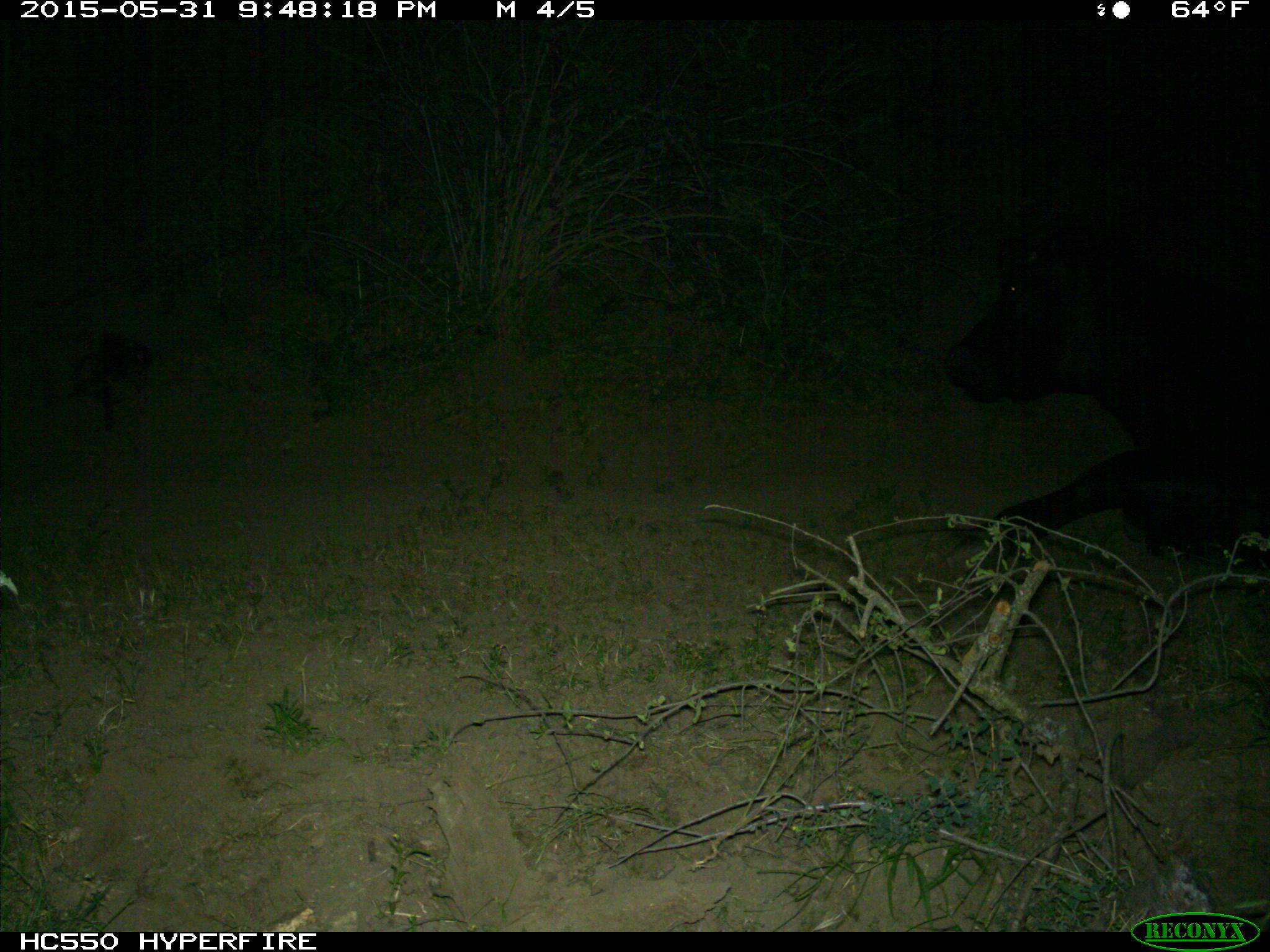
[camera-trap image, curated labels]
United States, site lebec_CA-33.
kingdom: Animalia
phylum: Chordata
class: Mammalia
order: Artiodactyla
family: Bovidae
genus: Bos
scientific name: Bos taurus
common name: domestic cow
Bos taurus (domestic cow).